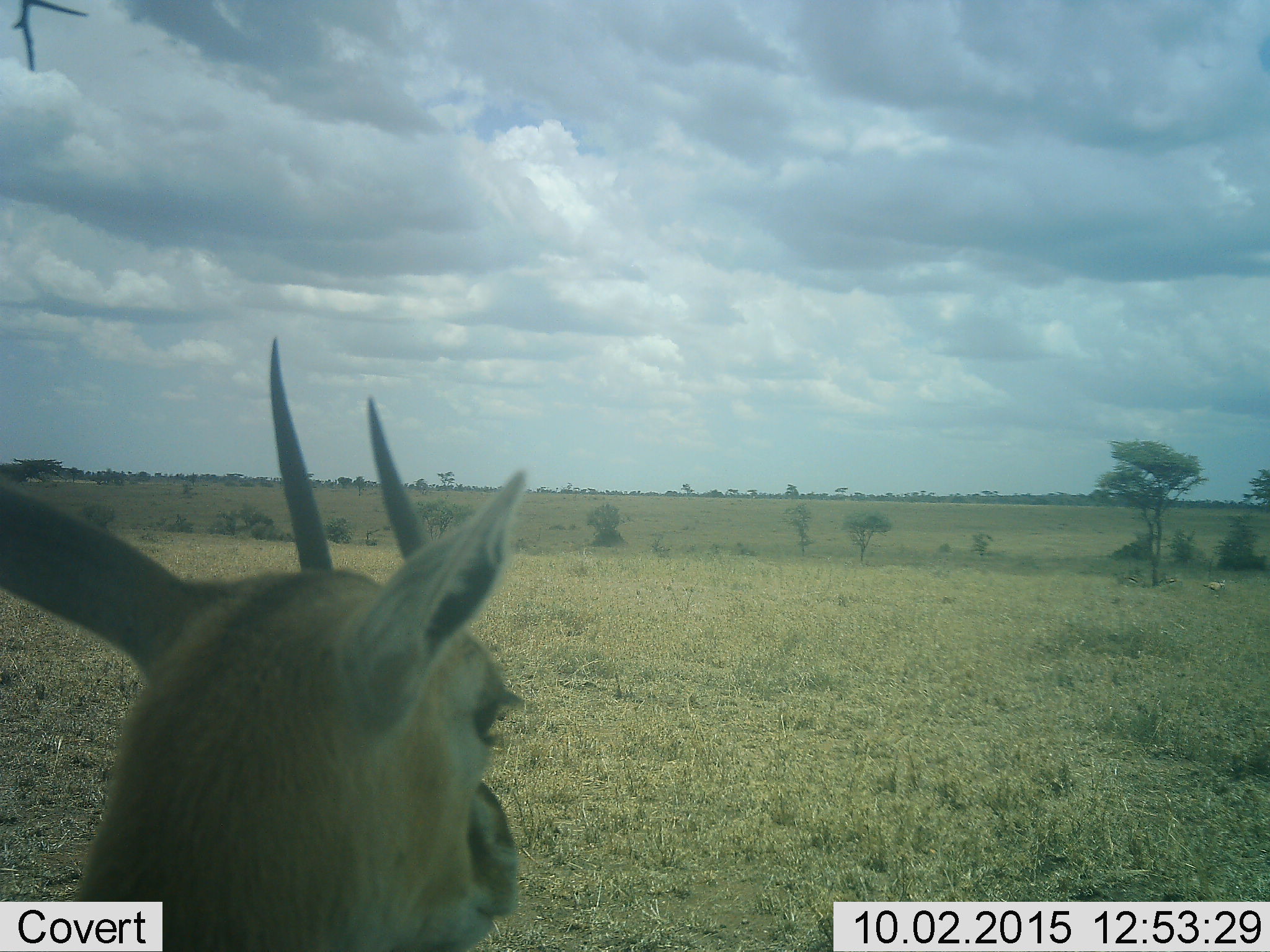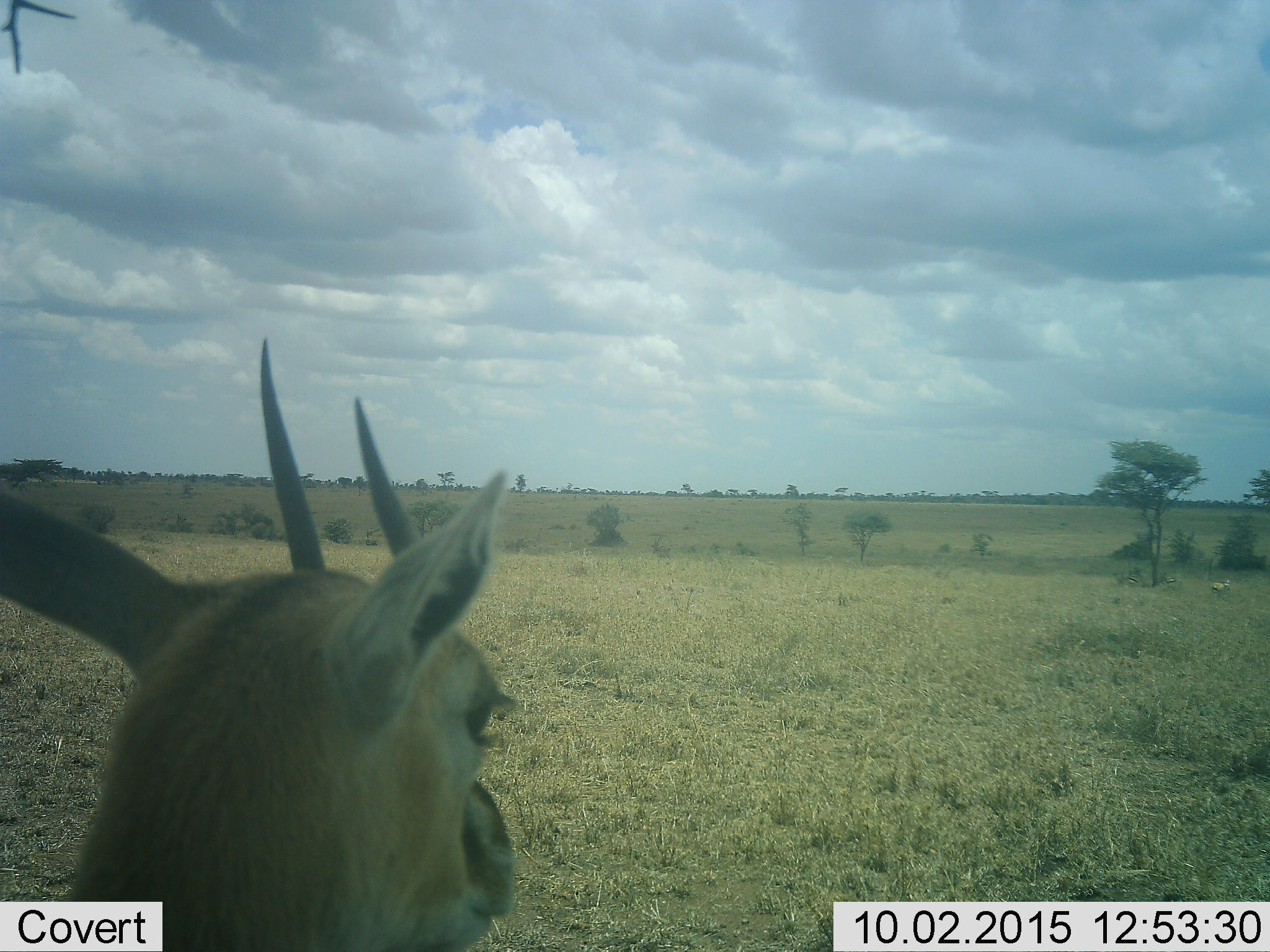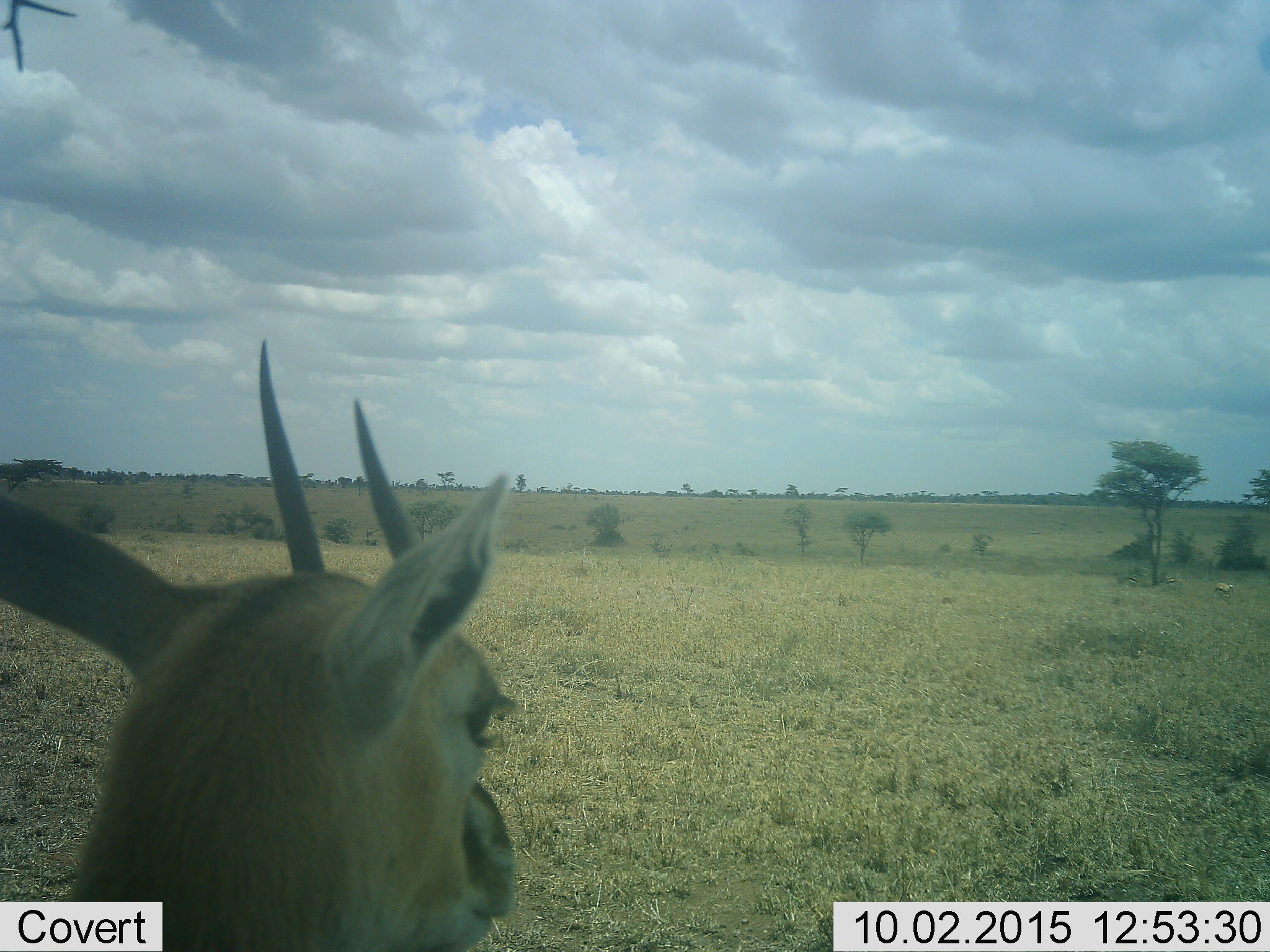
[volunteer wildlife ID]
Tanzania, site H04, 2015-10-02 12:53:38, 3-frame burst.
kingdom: Animalia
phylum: Chordata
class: Mammalia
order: Artiodactyla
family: Bovidae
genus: Eudorcas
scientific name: Eudorcas thomsonii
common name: thomson's gazelle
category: gazellethomsons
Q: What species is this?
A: Gazellethomsons (thomson's gazelle) (Eudorcas thomsonii).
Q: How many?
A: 4.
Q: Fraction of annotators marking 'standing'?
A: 89%.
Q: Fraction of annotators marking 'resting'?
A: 11%.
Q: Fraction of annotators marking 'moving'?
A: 22%.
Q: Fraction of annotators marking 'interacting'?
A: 0%.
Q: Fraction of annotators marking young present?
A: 0%.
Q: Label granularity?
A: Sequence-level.